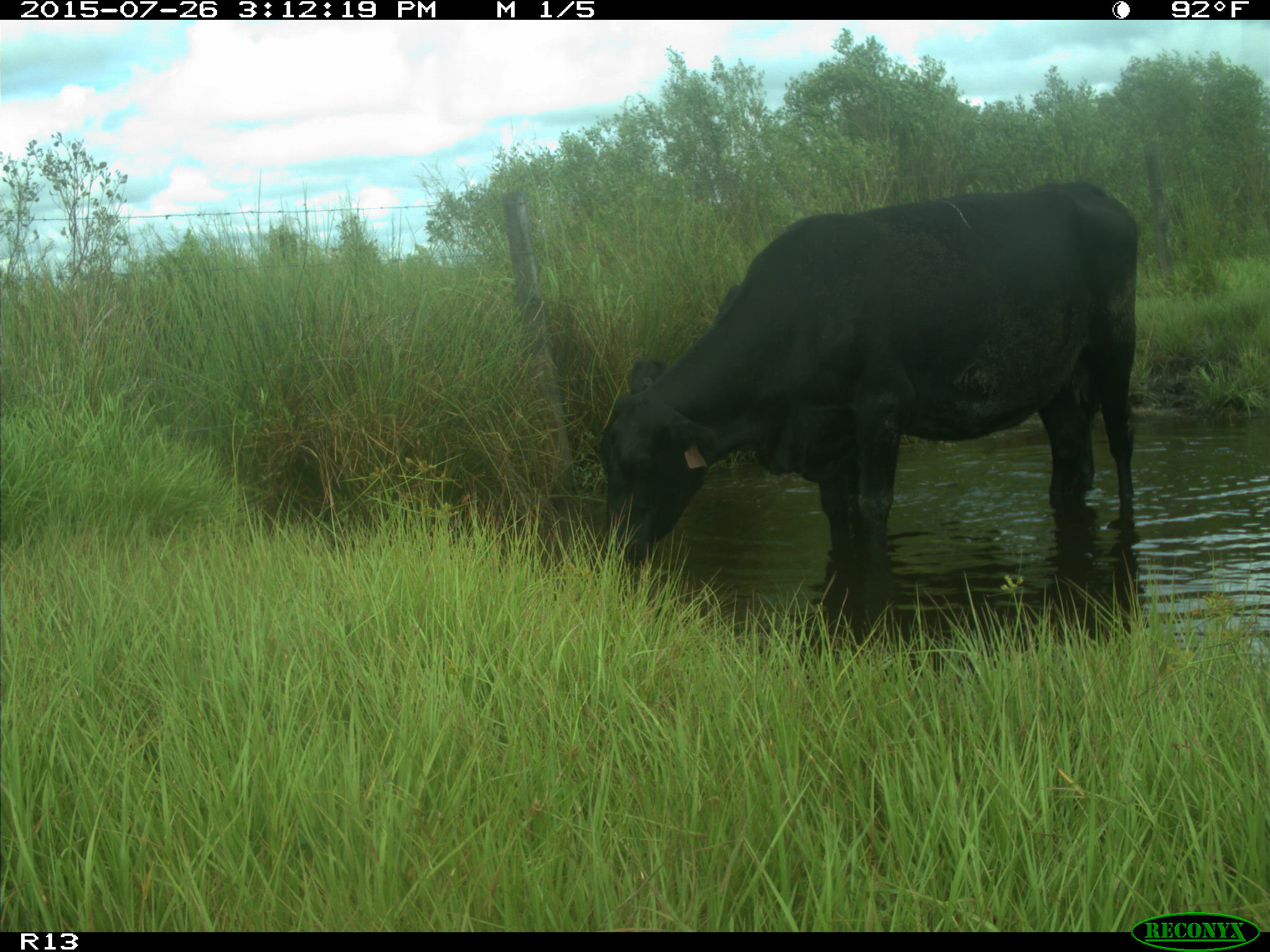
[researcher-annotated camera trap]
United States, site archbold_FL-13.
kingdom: Animalia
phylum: Chordata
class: Mammalia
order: Artiodactyla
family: Bovidae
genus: Bos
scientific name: Bos taurus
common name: domestic cow